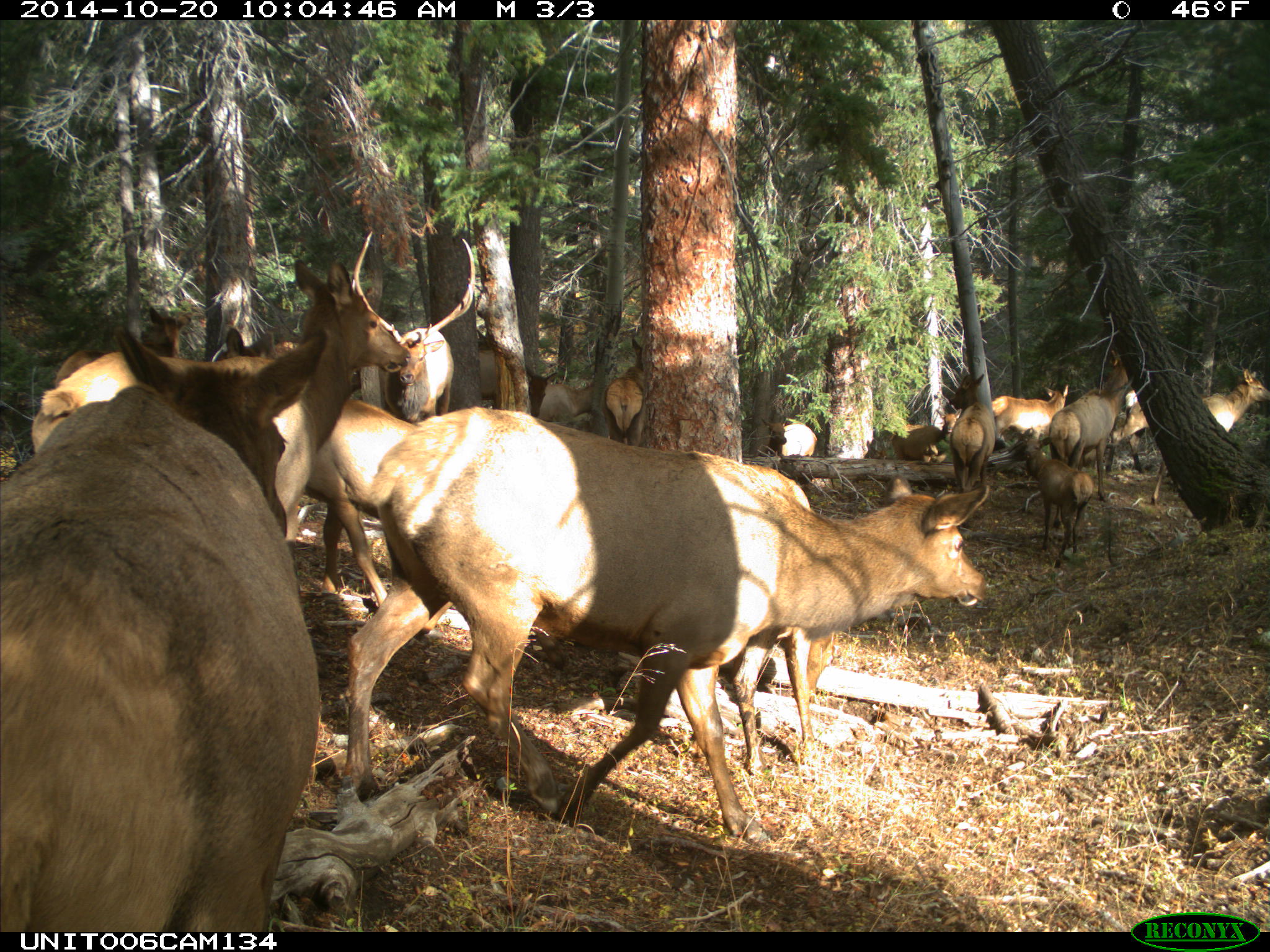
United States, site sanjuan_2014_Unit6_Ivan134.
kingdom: Animalia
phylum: Chordata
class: Mammalia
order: Artiodactyla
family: Cervidae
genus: Cervus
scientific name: Cervus elaphus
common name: red deer